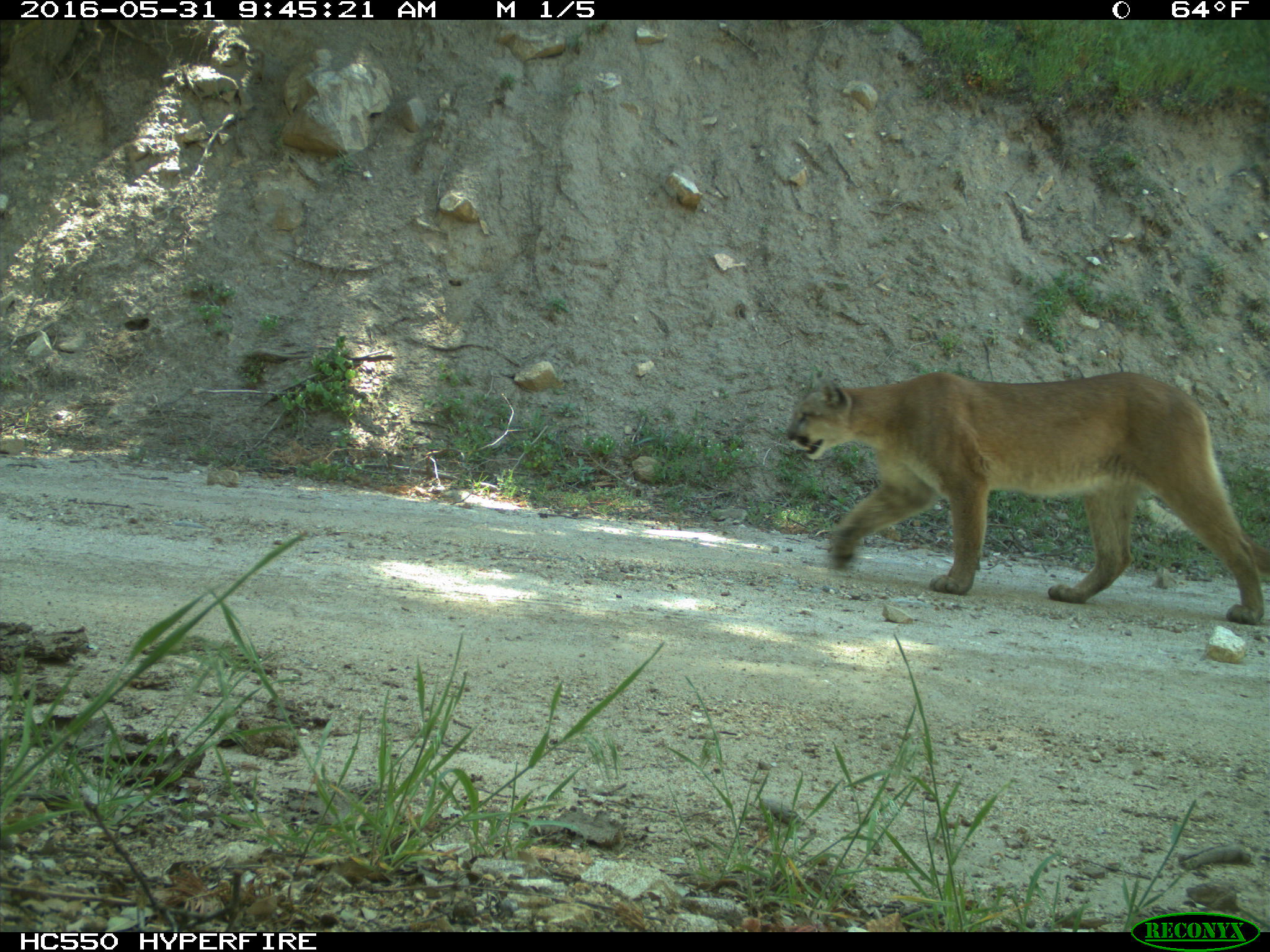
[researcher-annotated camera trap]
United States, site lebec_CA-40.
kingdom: Animalia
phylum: Chordata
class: Mammalia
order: Carnivora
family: Felidae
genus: Puma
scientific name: Puma concolor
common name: mountain lion